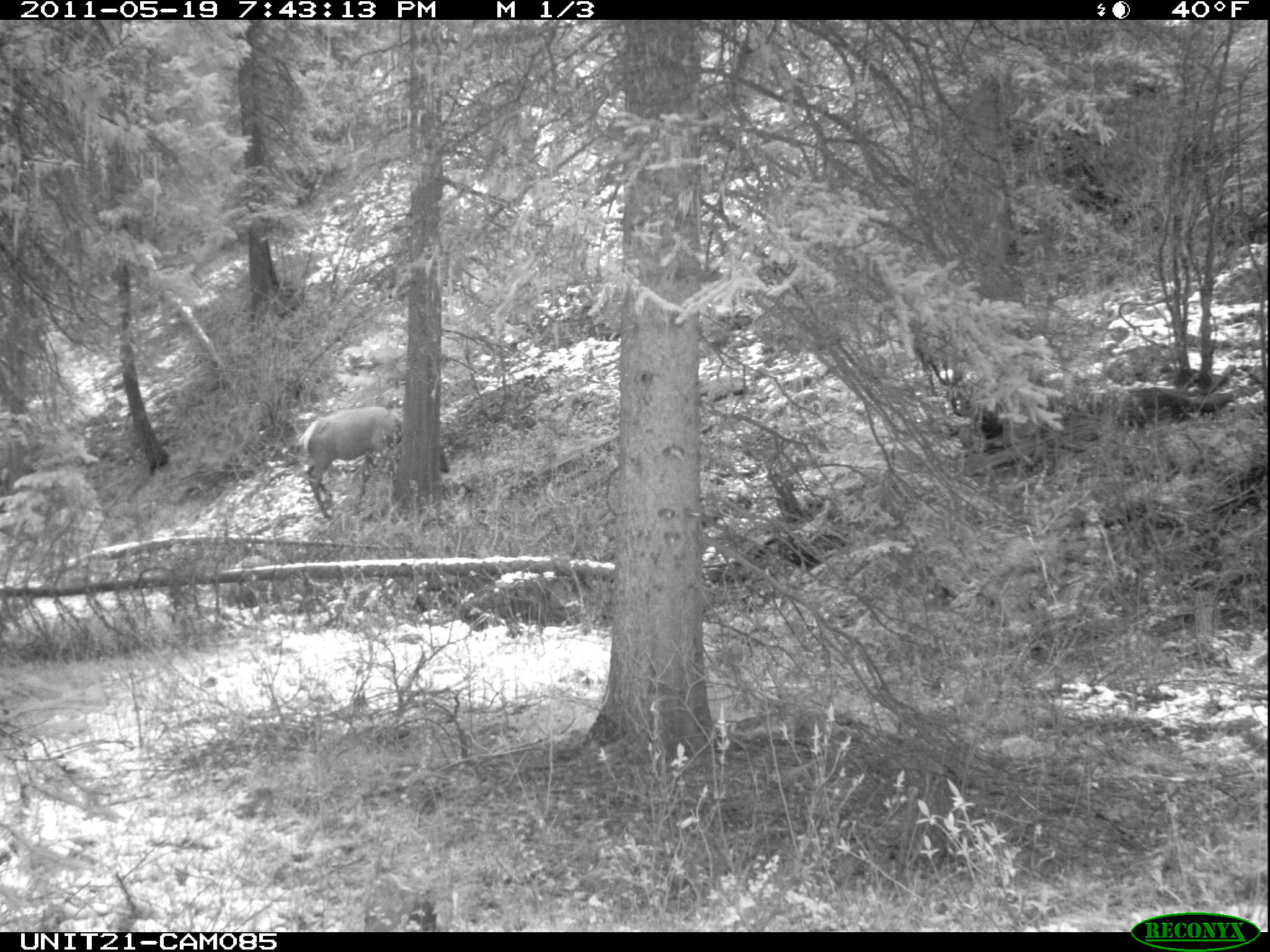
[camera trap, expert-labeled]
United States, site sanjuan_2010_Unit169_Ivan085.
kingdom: Animalia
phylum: Chordata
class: Mammalia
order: Artiodactyla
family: Cervidae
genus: Cervus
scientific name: Cervus elaphus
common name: red deer